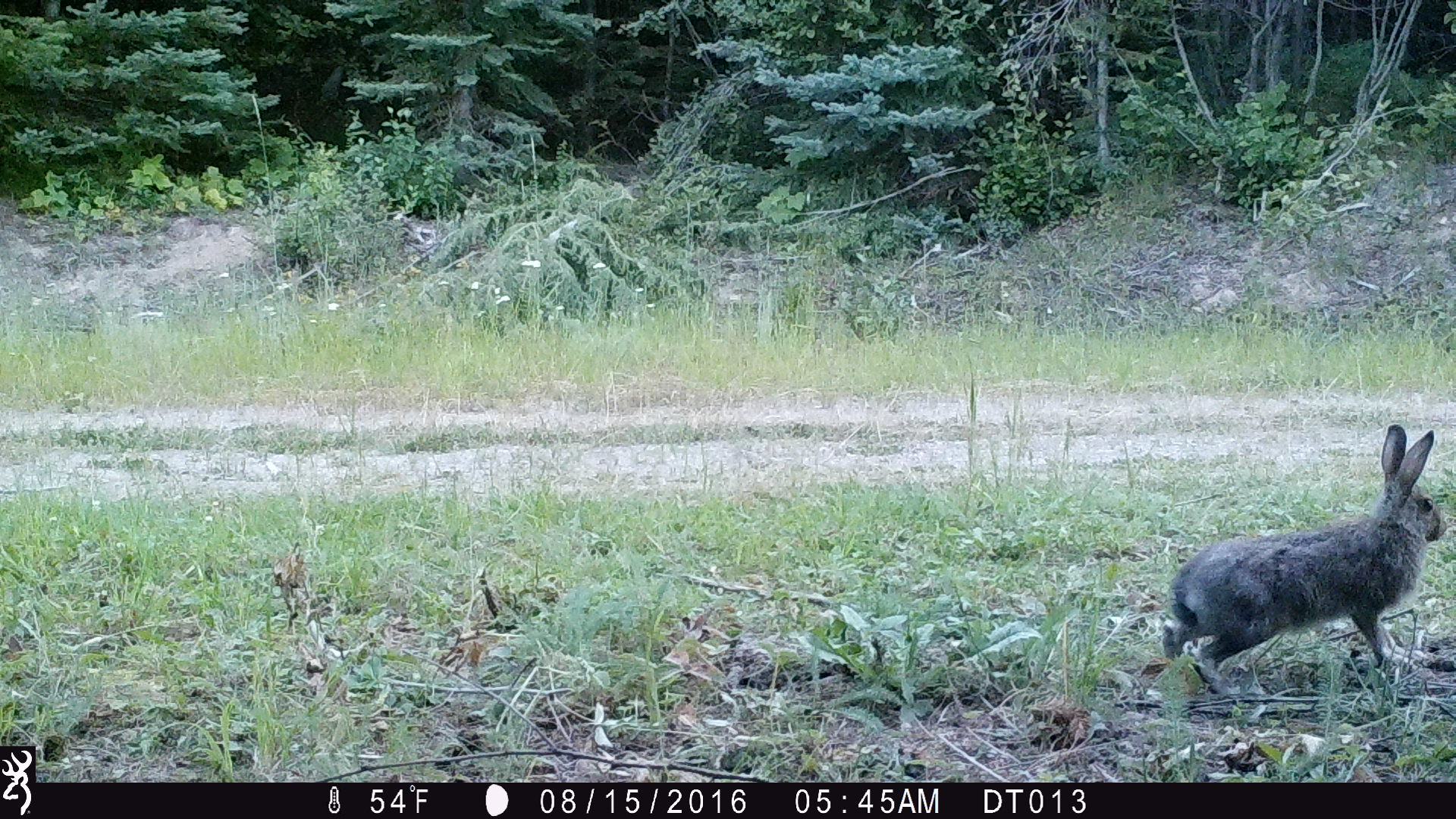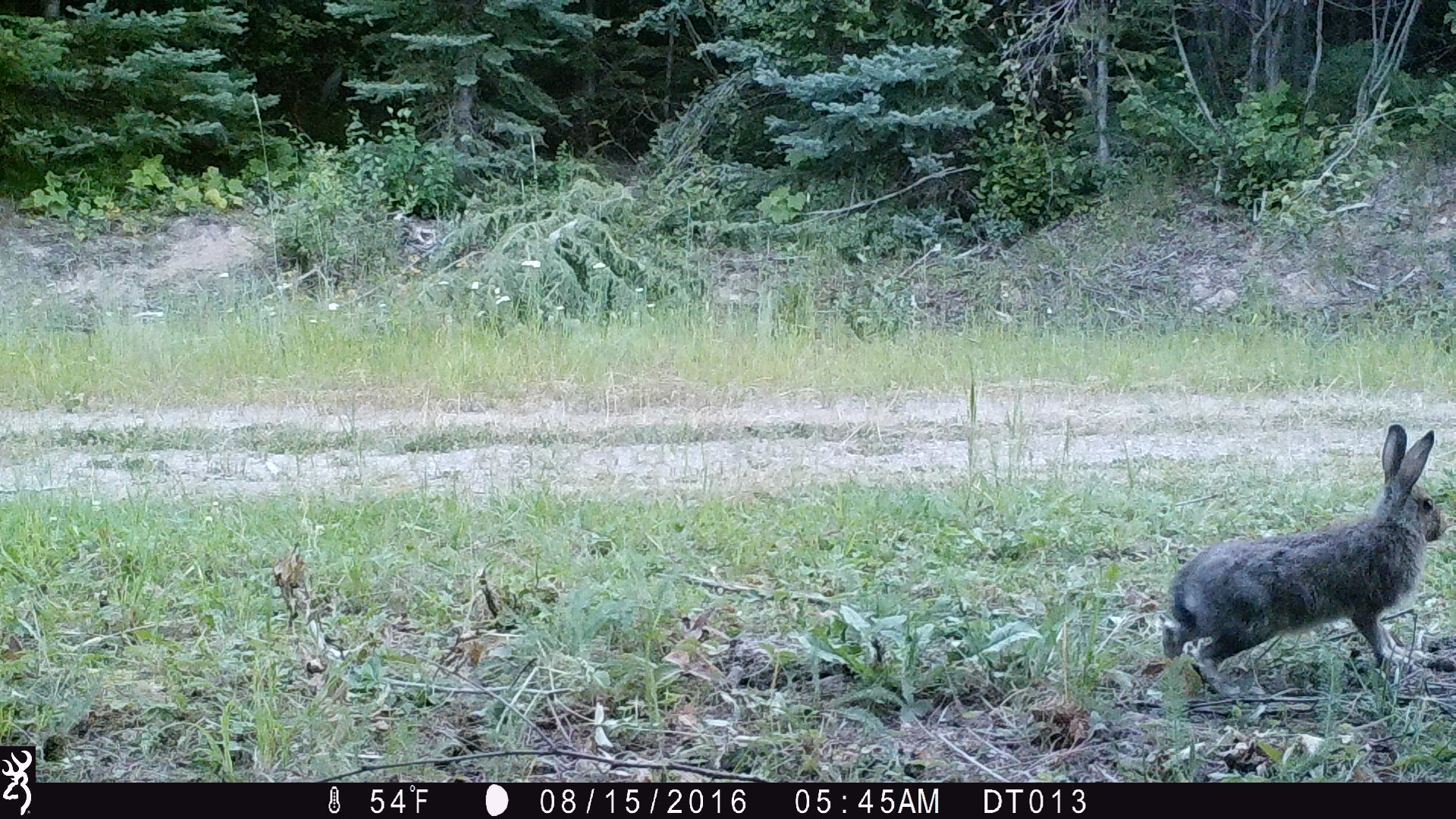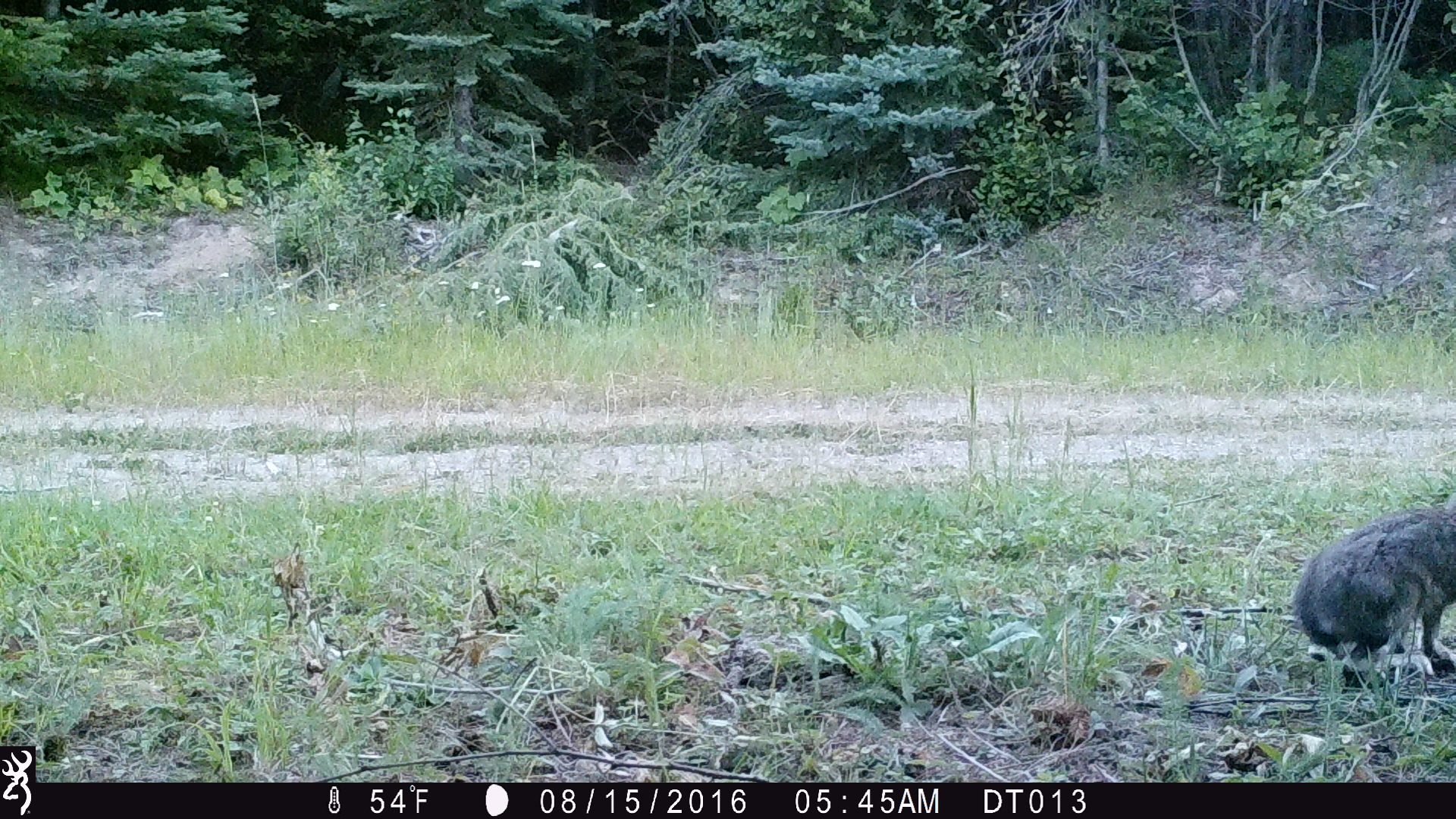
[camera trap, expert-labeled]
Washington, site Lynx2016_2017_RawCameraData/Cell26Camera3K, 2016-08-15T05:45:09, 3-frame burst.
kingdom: Animalia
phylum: Chordata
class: Mammalia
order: Lagomorpha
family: Leporidae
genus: Lepus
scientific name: Lepus americanus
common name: snowshoe hare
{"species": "Lepus americanus (snowshoe hare)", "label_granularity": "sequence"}